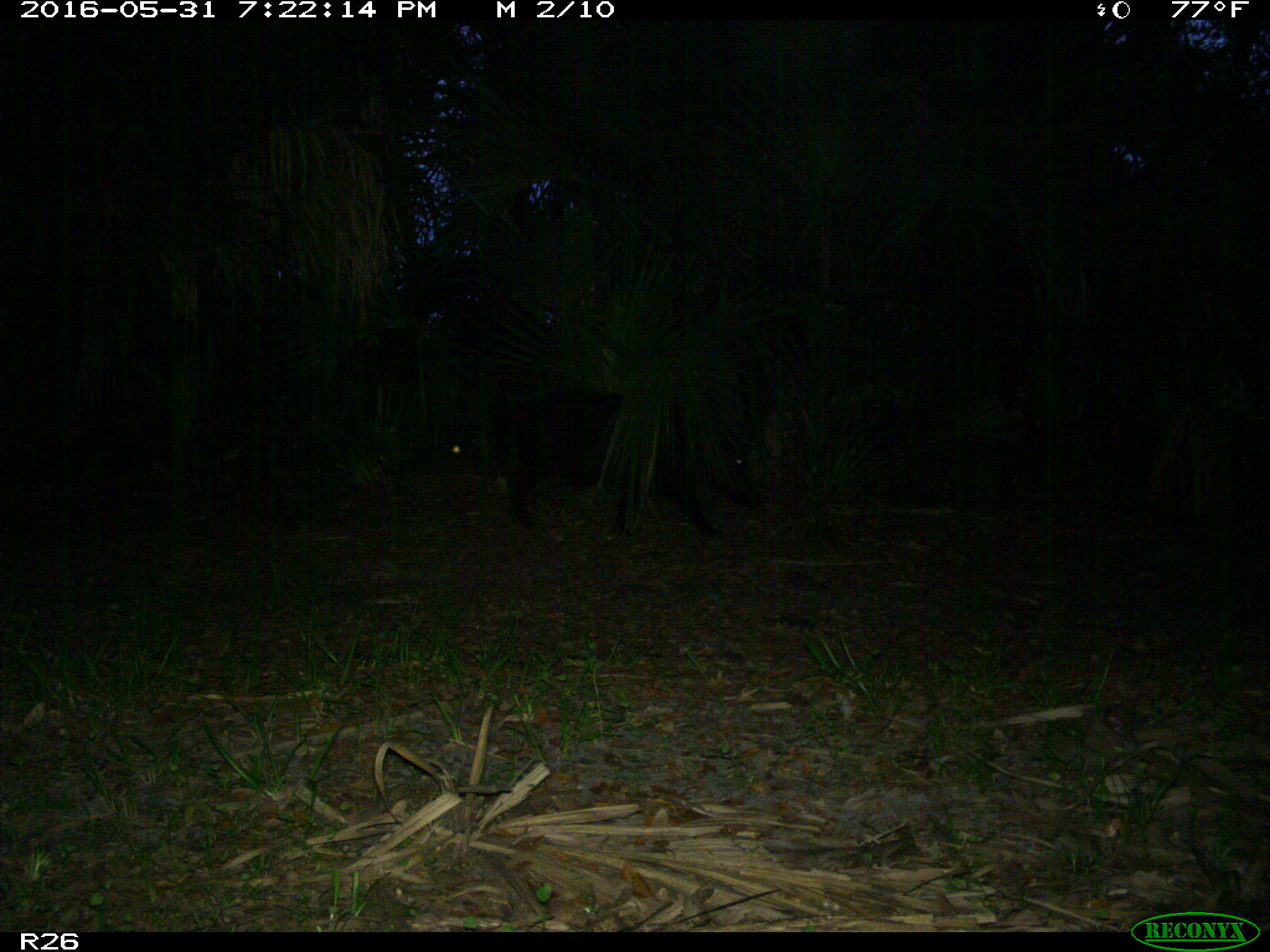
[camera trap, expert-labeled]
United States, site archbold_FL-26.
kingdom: Animalia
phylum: Chordata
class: Mammalia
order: Artiodactyla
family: Suidae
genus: Sus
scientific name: Sus scrofa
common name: wild boar